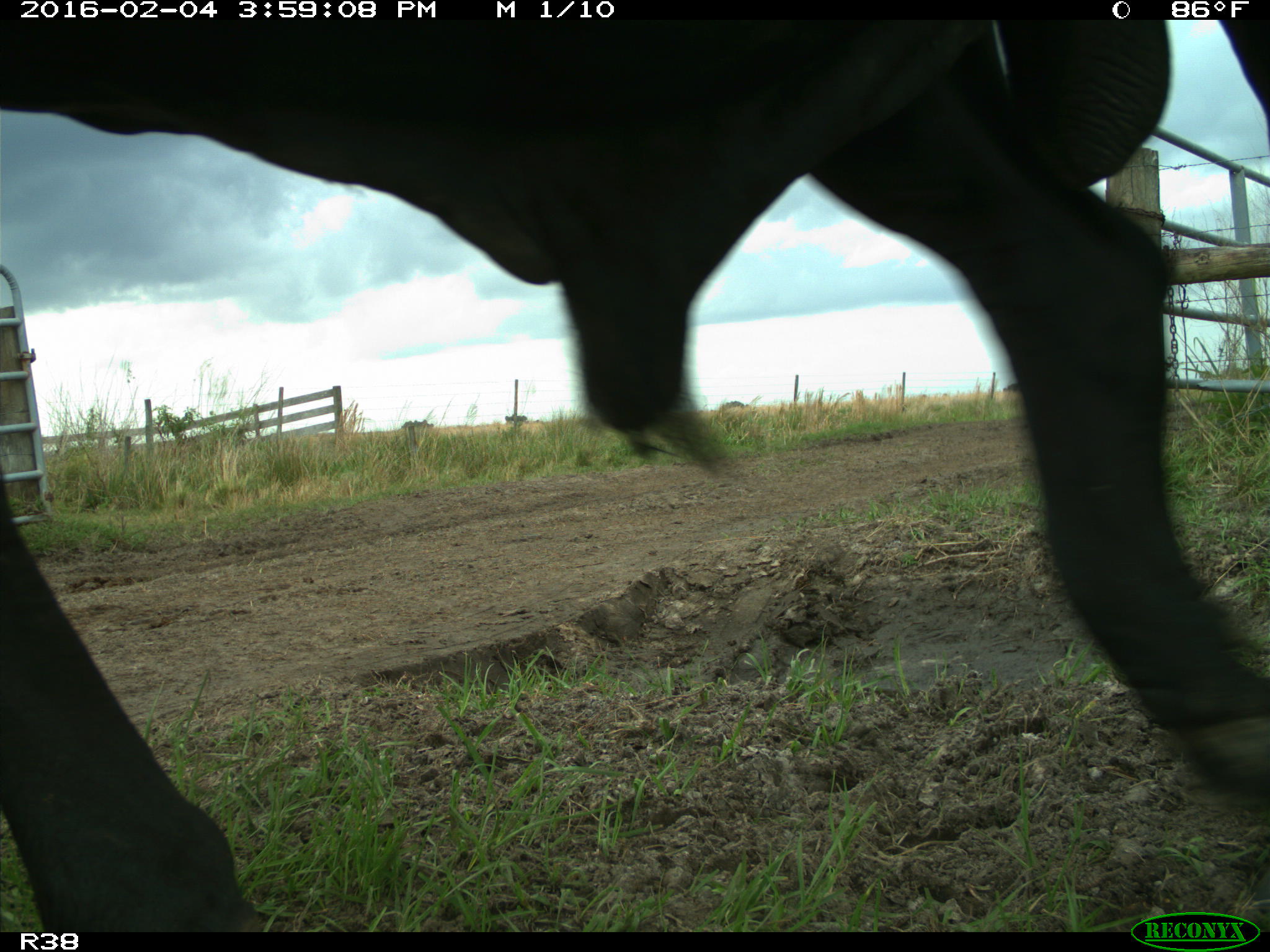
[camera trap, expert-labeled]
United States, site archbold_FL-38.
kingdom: Animalia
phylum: Chordata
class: Mammalia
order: Artiodactyla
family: Bovidae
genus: Bos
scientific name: Bos taurus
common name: domestic cow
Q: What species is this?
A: Bos taurus (domestic cow).